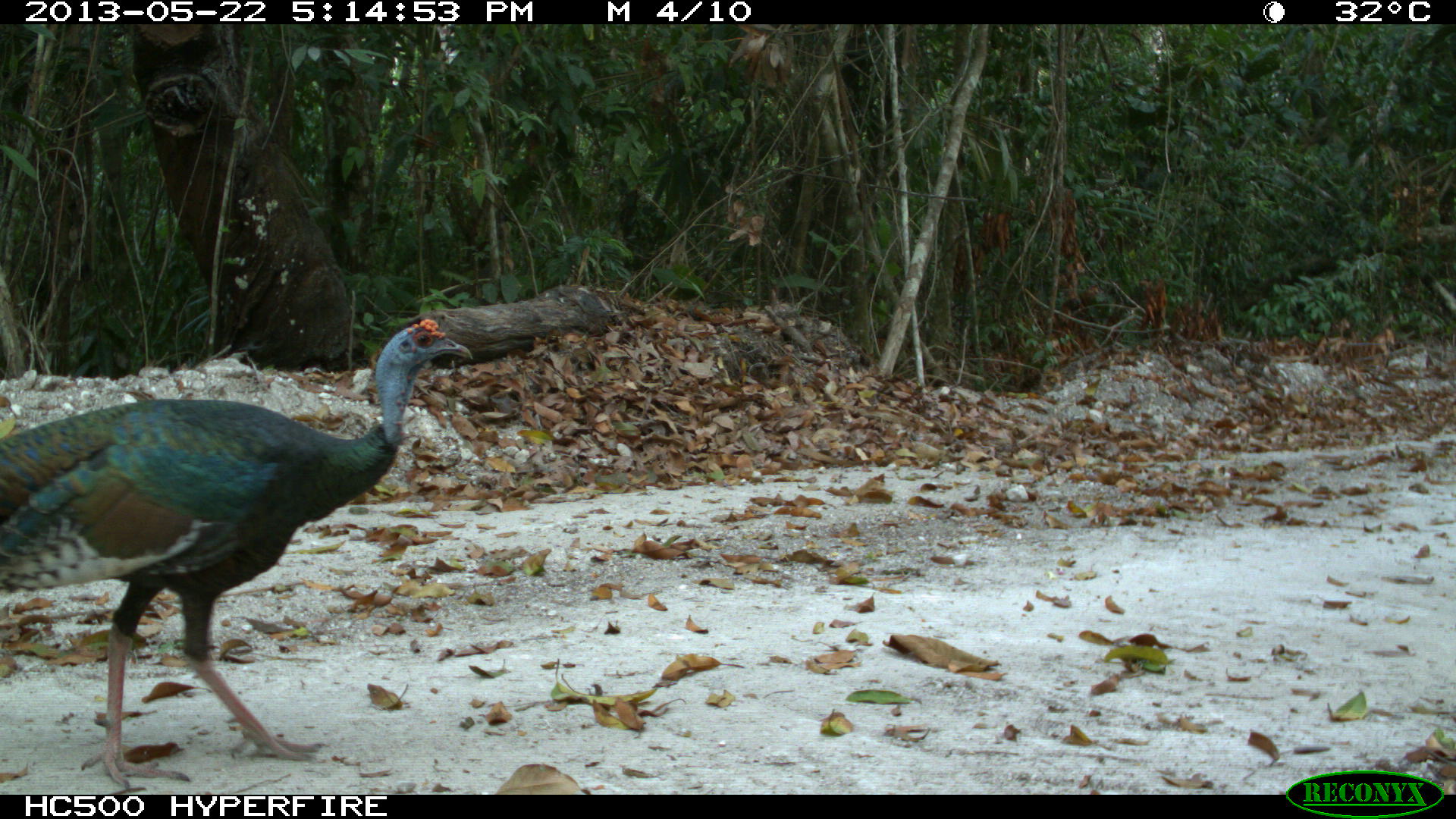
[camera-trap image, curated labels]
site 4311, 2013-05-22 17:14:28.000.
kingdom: Animalia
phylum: Chordata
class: Aves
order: Galliformes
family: Phasianidae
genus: Meleagris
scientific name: Meleagris ocellata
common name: ocellated turkey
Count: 1.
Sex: male.